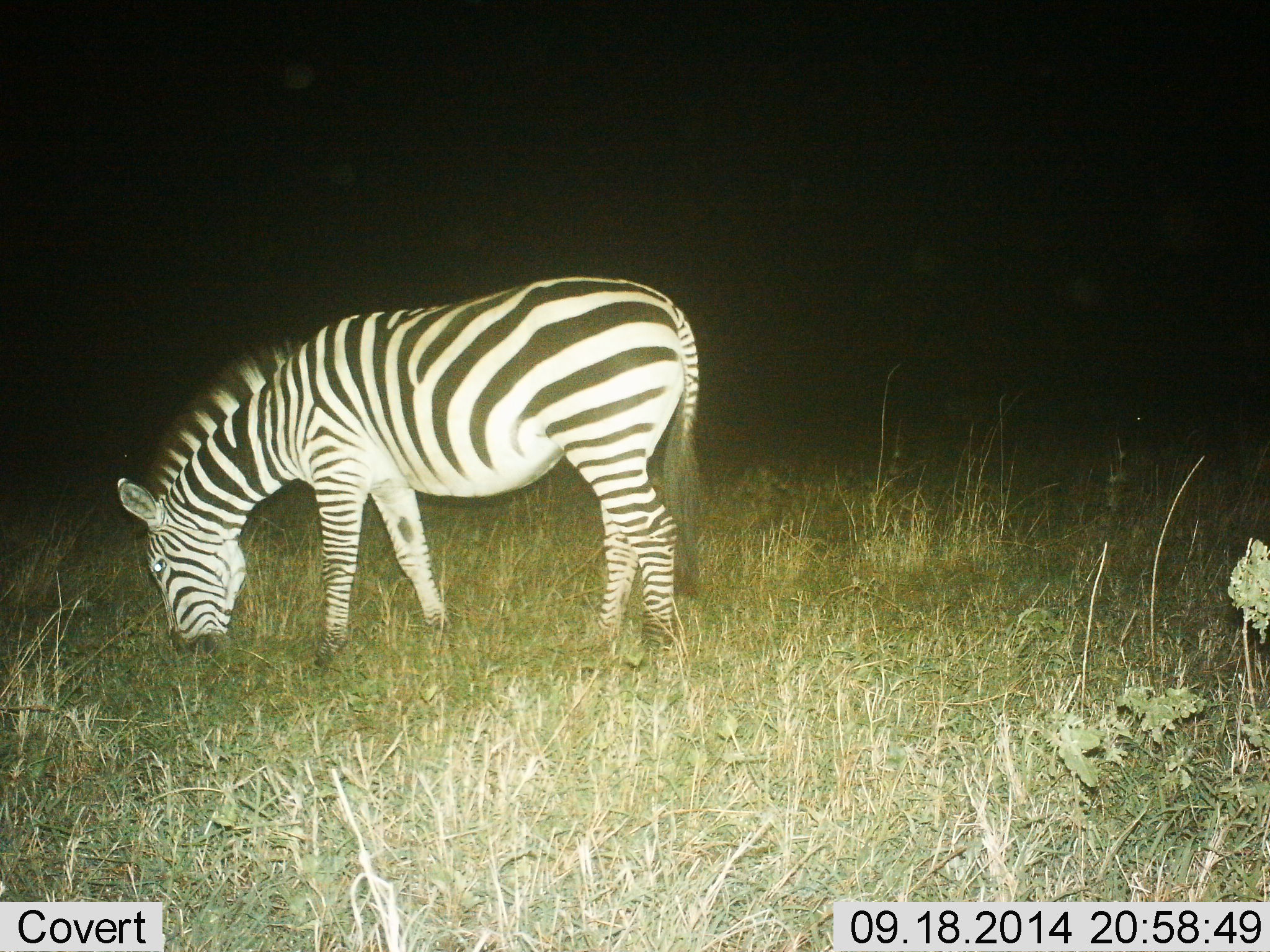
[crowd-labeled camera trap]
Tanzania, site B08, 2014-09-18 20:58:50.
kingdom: Animalia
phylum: Chordata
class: Mammalia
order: Perissodactyla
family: Equidae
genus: Equus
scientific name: Equus quagga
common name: plains zebra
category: zebra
Zebra (plains zebra) (Equus quagga), count 1. Behavior (volunteer vote fractions): standing 30%, resting 0%, moving 0%, interacting 0%. Young present (vote fraction): 0%. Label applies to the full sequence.